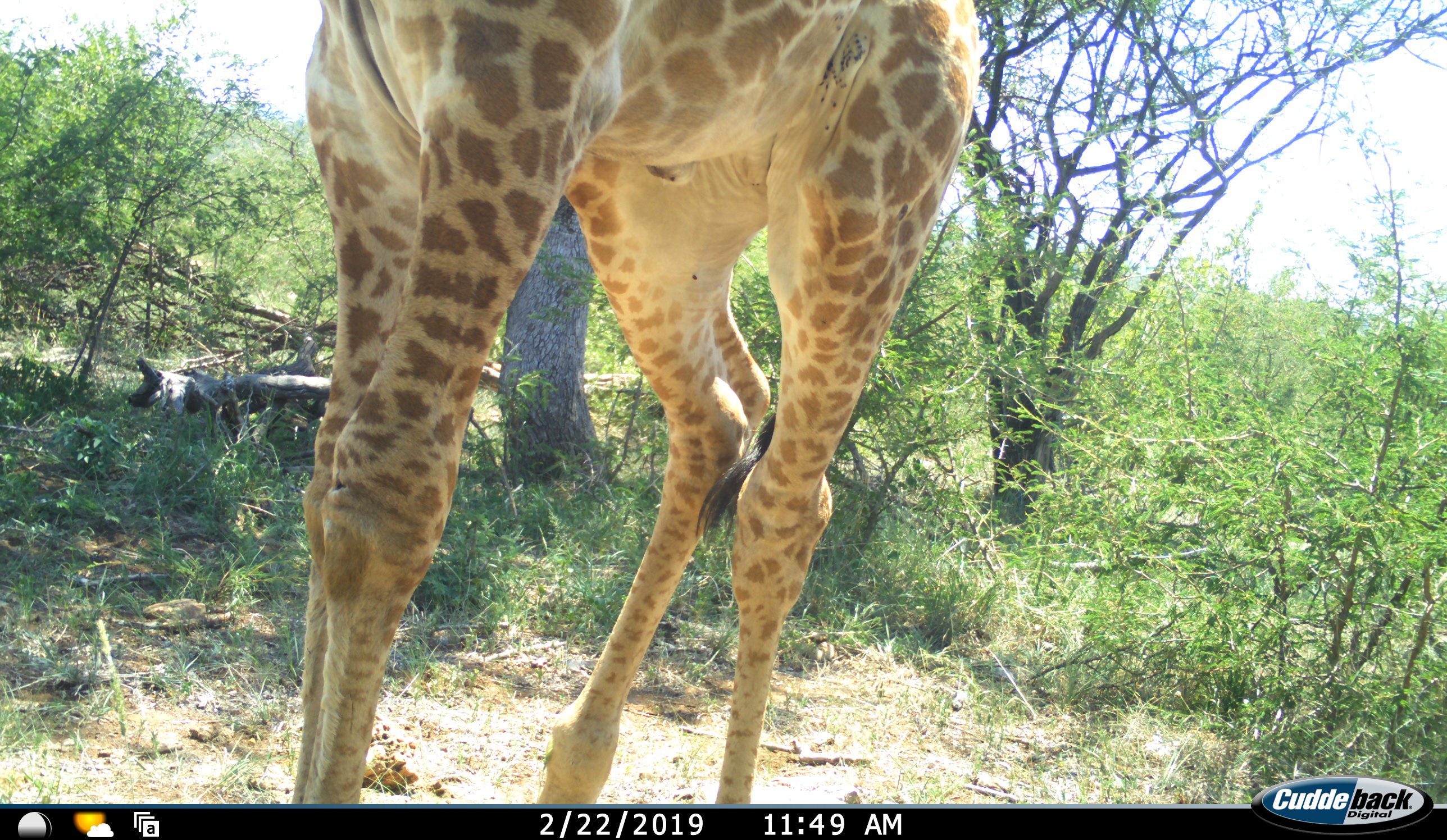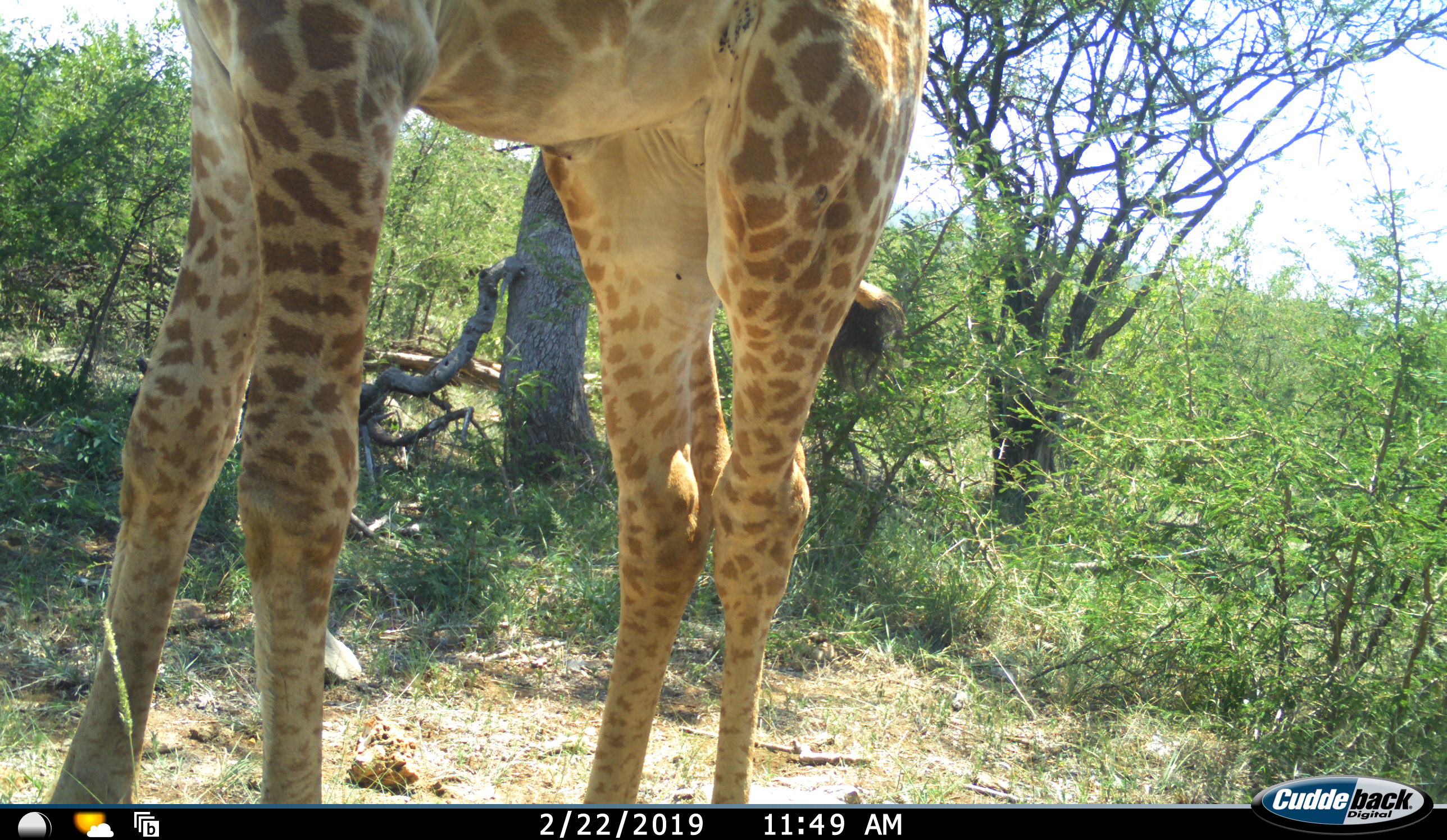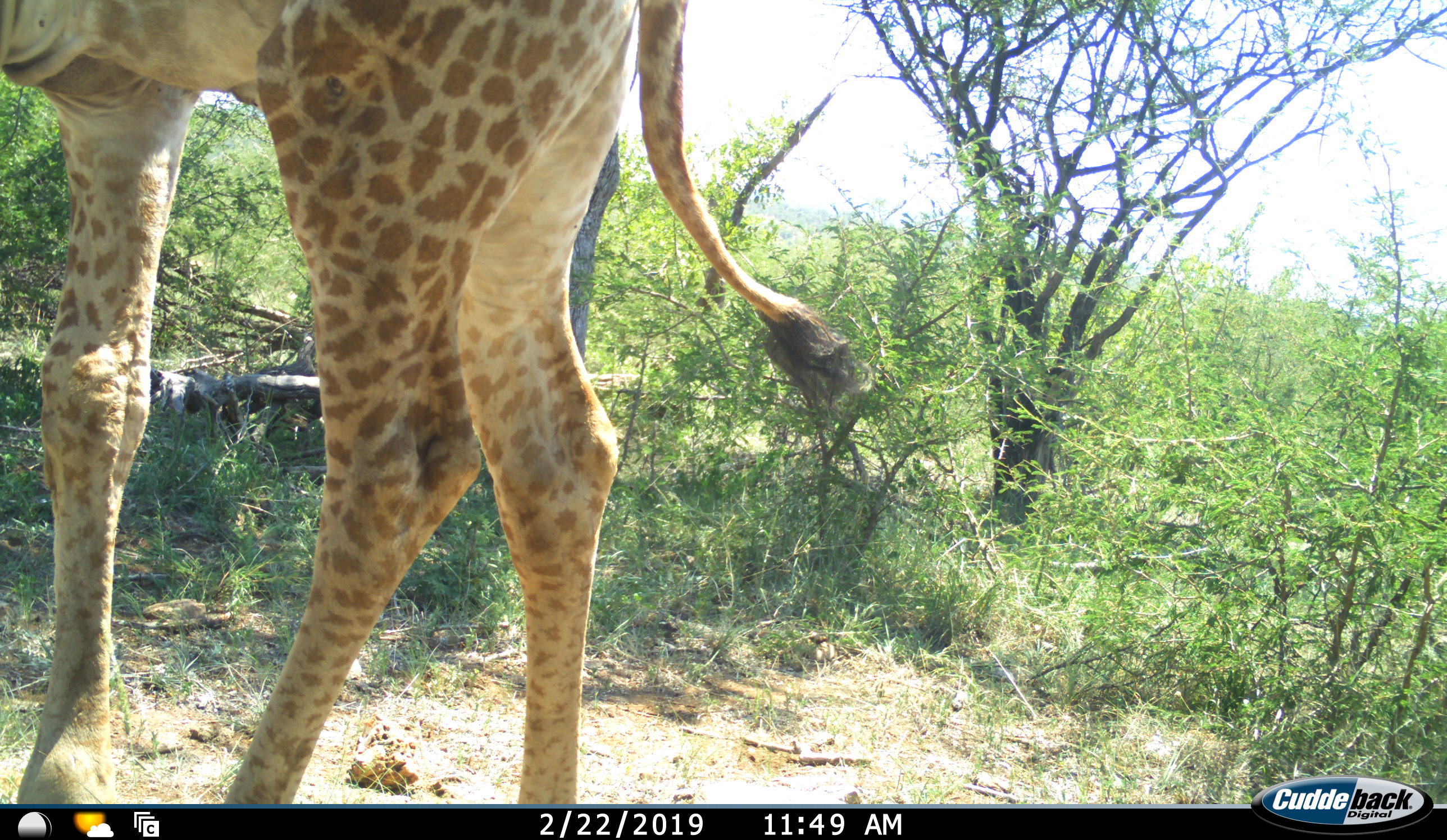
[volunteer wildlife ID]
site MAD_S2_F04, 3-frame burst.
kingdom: Animalia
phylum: Chordata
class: Mammalia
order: Artiodactyla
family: Giraffidae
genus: Giraffa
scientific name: Giraffa camelopardalis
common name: giraffe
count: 1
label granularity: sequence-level